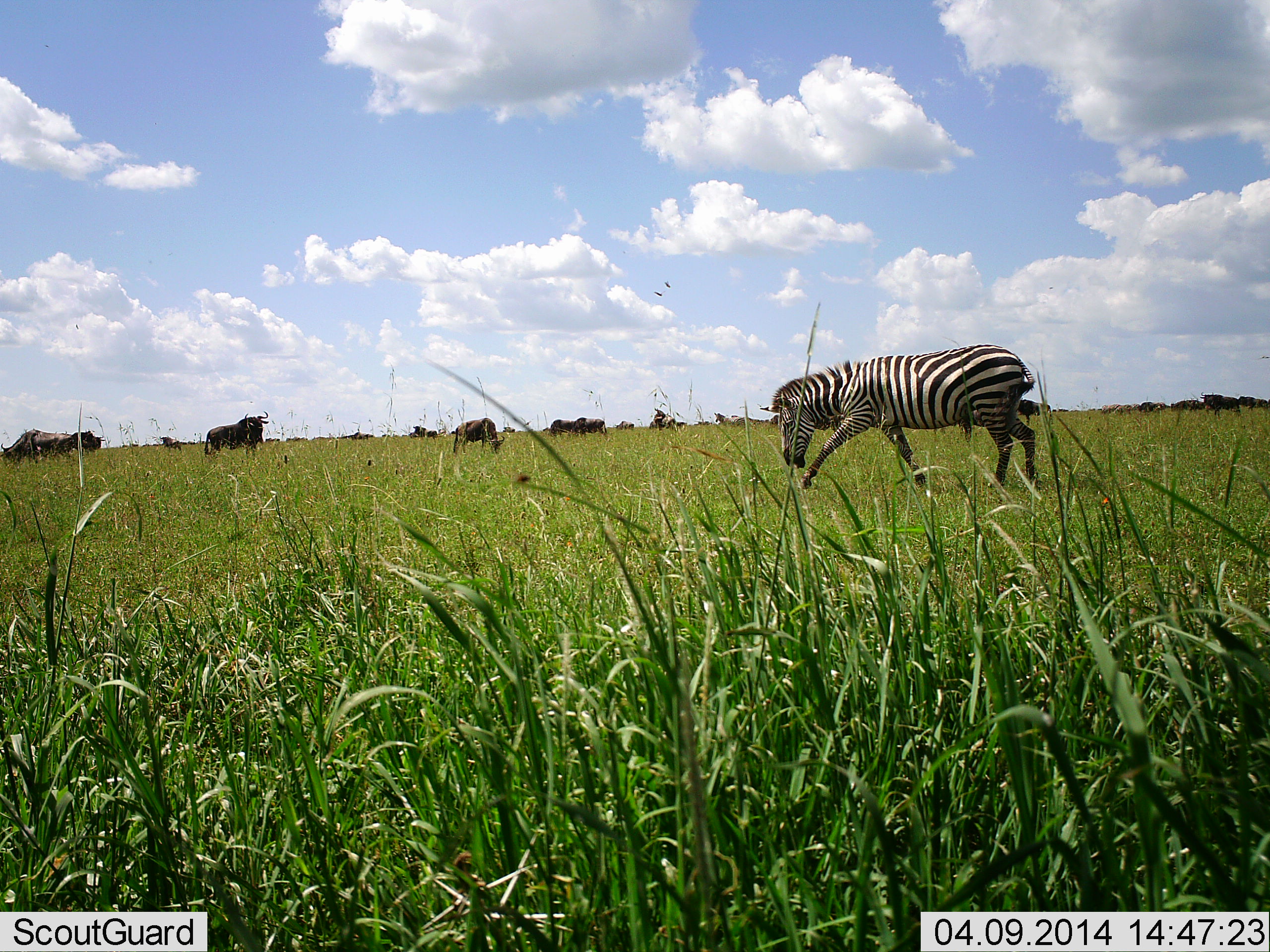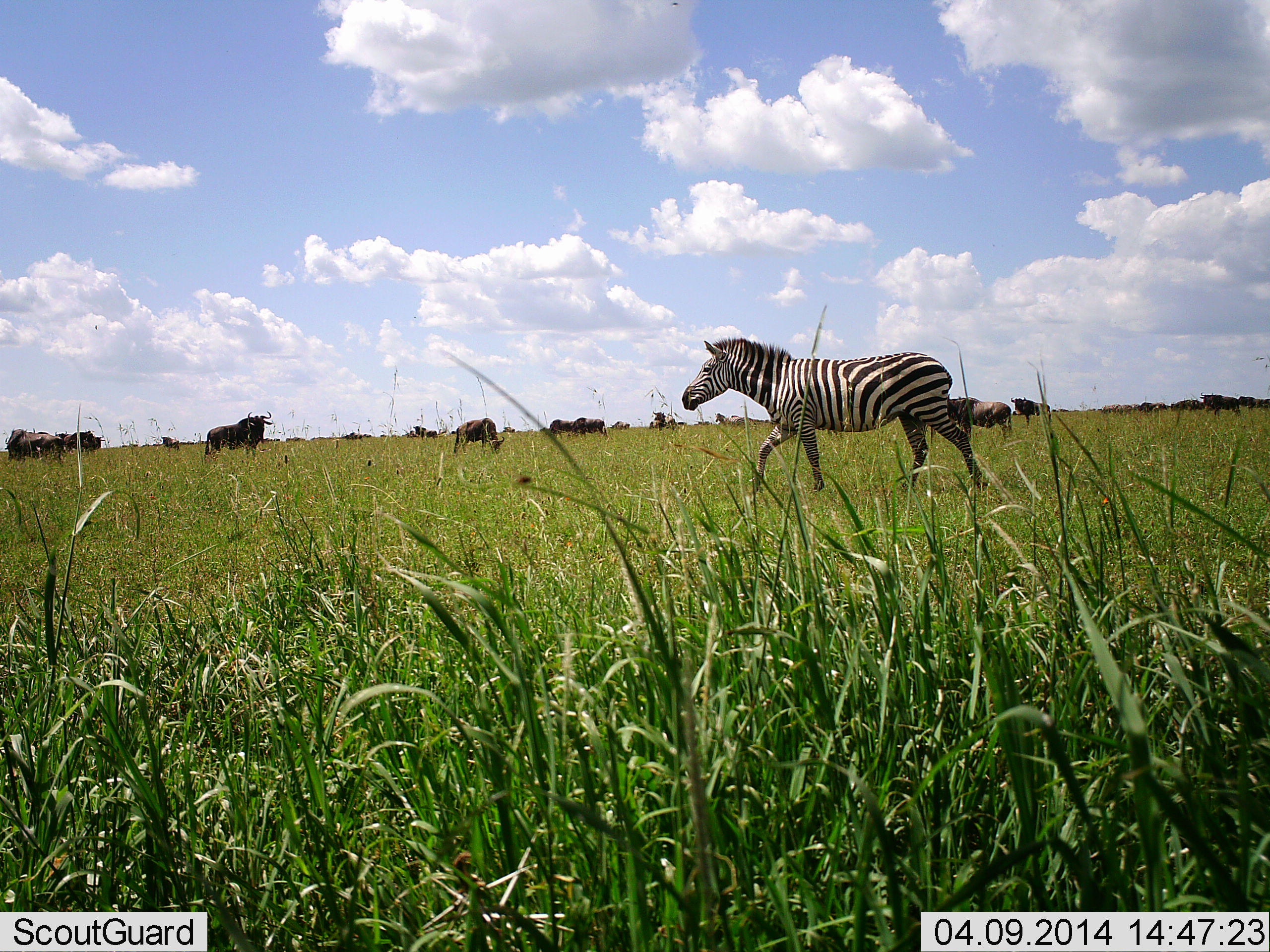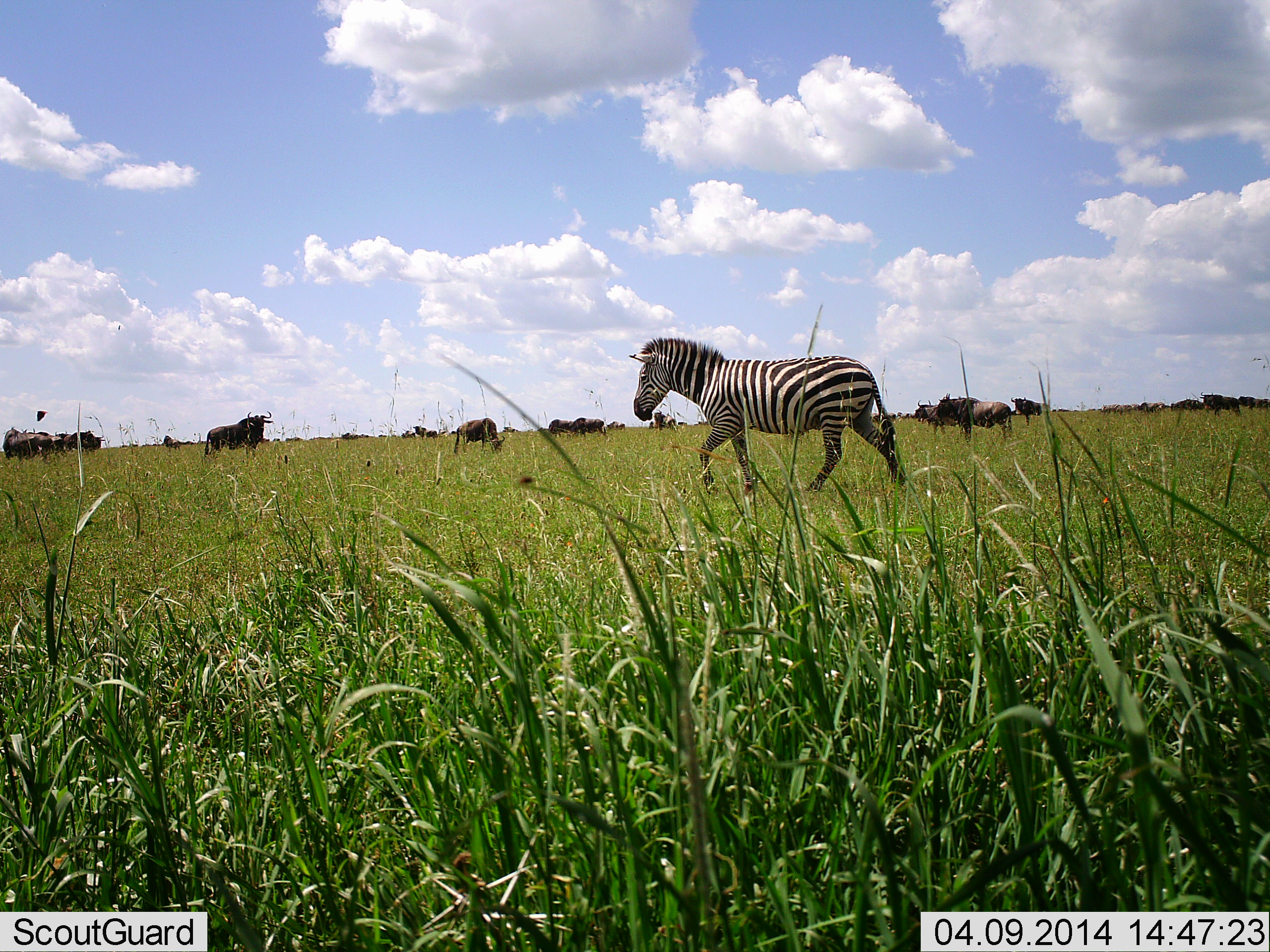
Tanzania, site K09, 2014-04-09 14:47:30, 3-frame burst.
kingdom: Animalia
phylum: Chordata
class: Mammalia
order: Artiodactyla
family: Bovidae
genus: Connochaetes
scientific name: Connochaetes taurinus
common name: blue wildebeest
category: wildebeest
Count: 11-50.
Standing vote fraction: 80%.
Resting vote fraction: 10%.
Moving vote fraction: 20%.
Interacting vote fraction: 0%.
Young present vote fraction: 0%.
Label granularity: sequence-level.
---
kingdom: Animalia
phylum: Chordata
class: Mammalia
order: Perissodactyla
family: Equidae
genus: Equus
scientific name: Equus quagga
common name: plains zebra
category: zebra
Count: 1.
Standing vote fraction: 12%.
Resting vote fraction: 0%.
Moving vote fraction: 88%.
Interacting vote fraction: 0%.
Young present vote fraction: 0%.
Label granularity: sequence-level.